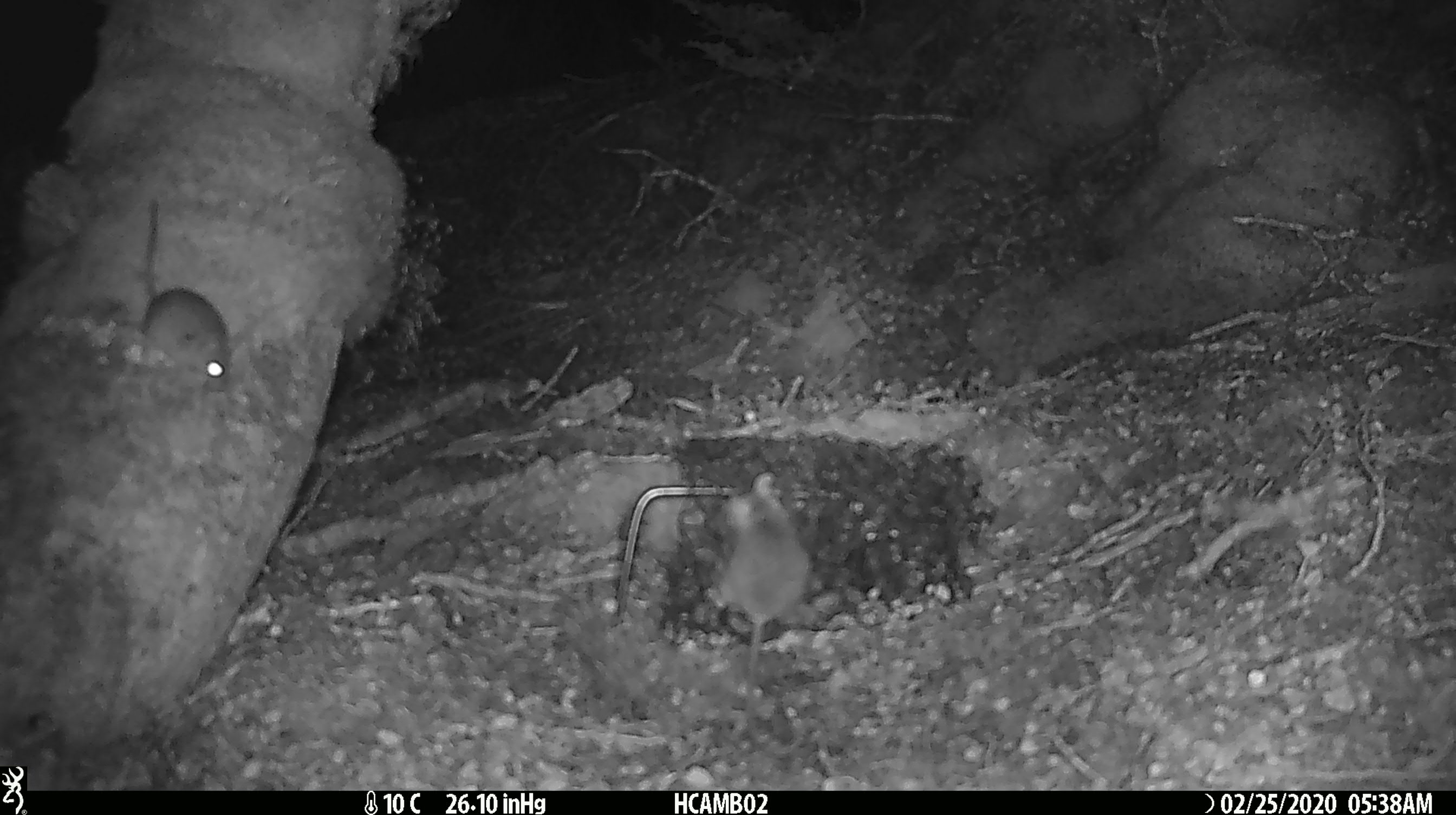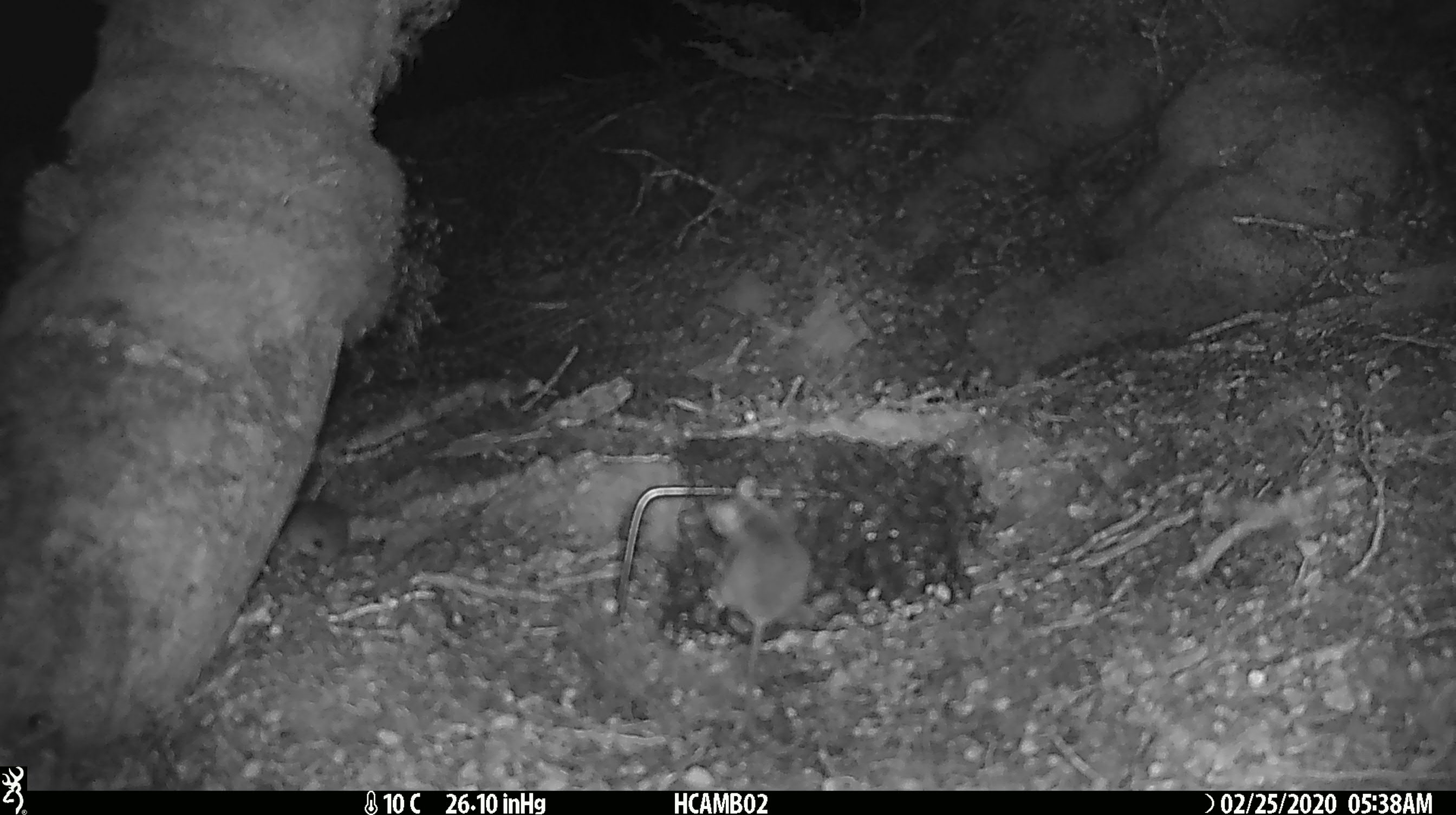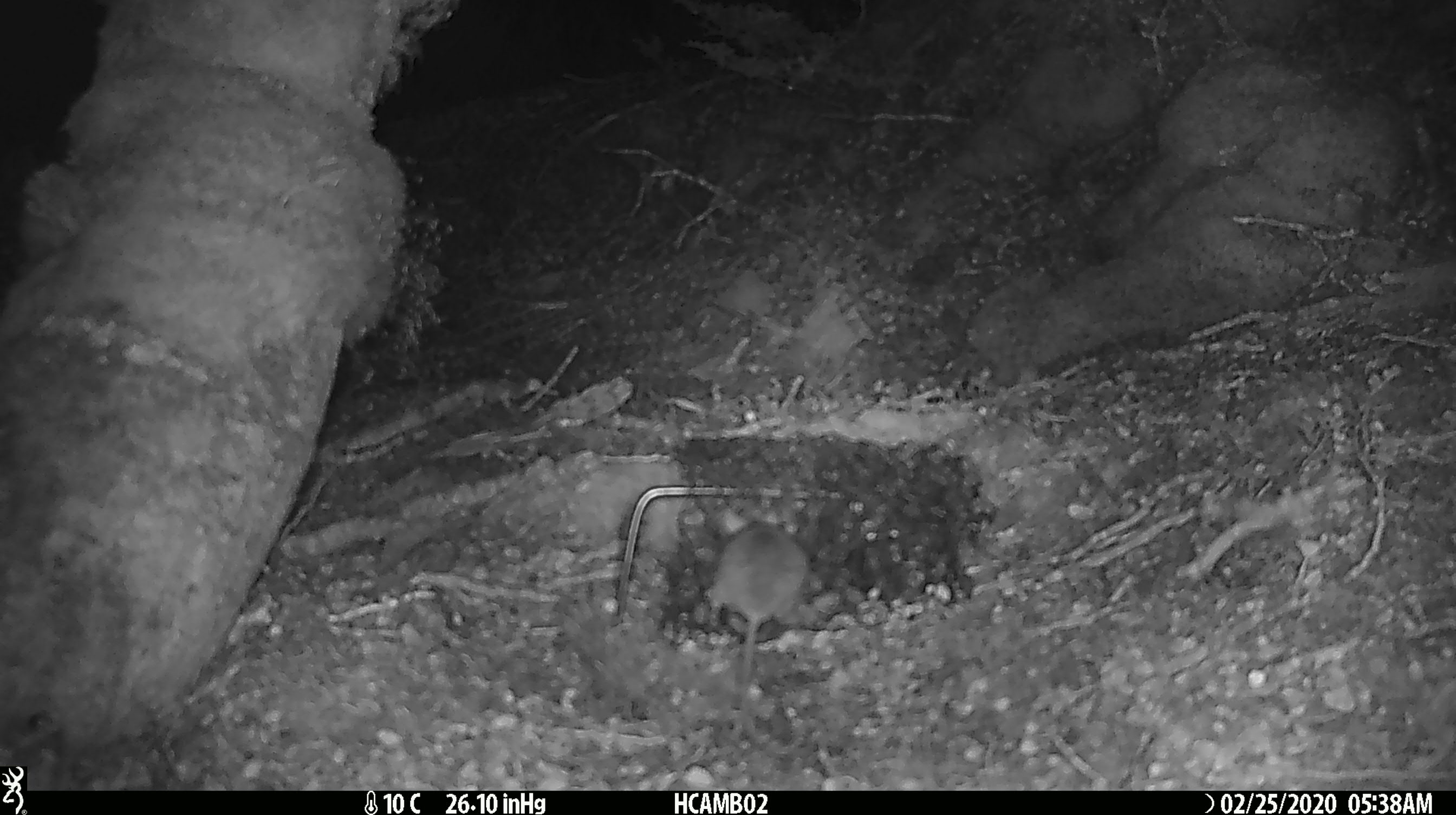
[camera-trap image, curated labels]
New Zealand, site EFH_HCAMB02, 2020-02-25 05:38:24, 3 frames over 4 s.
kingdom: Animalia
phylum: Chordata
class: Mammalia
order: Rodentia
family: Muridae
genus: Mus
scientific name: Mus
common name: mouse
Mouse (Mus).